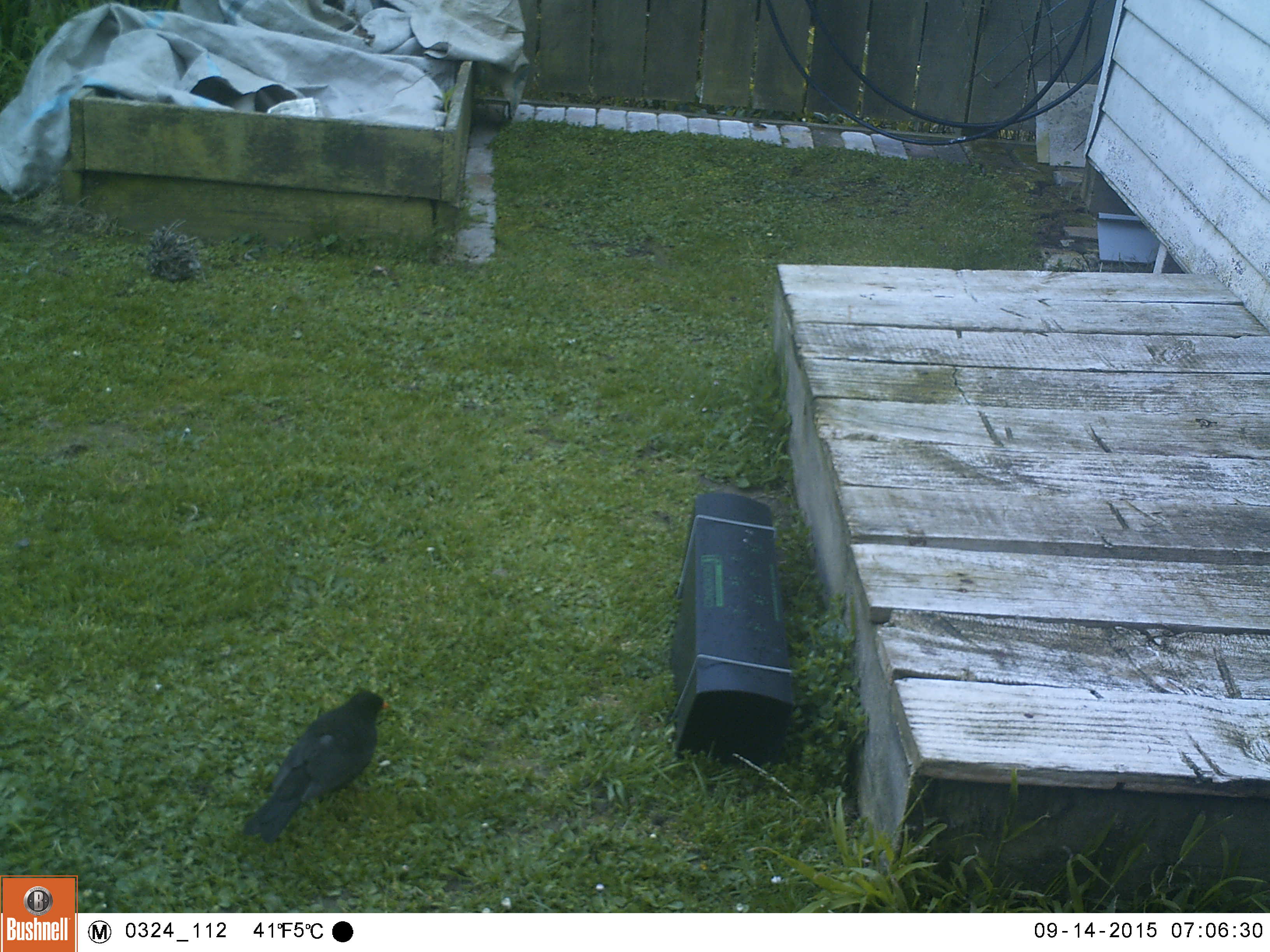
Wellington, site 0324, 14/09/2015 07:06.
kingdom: Animalia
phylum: Chordata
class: Aves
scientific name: Aves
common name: bird